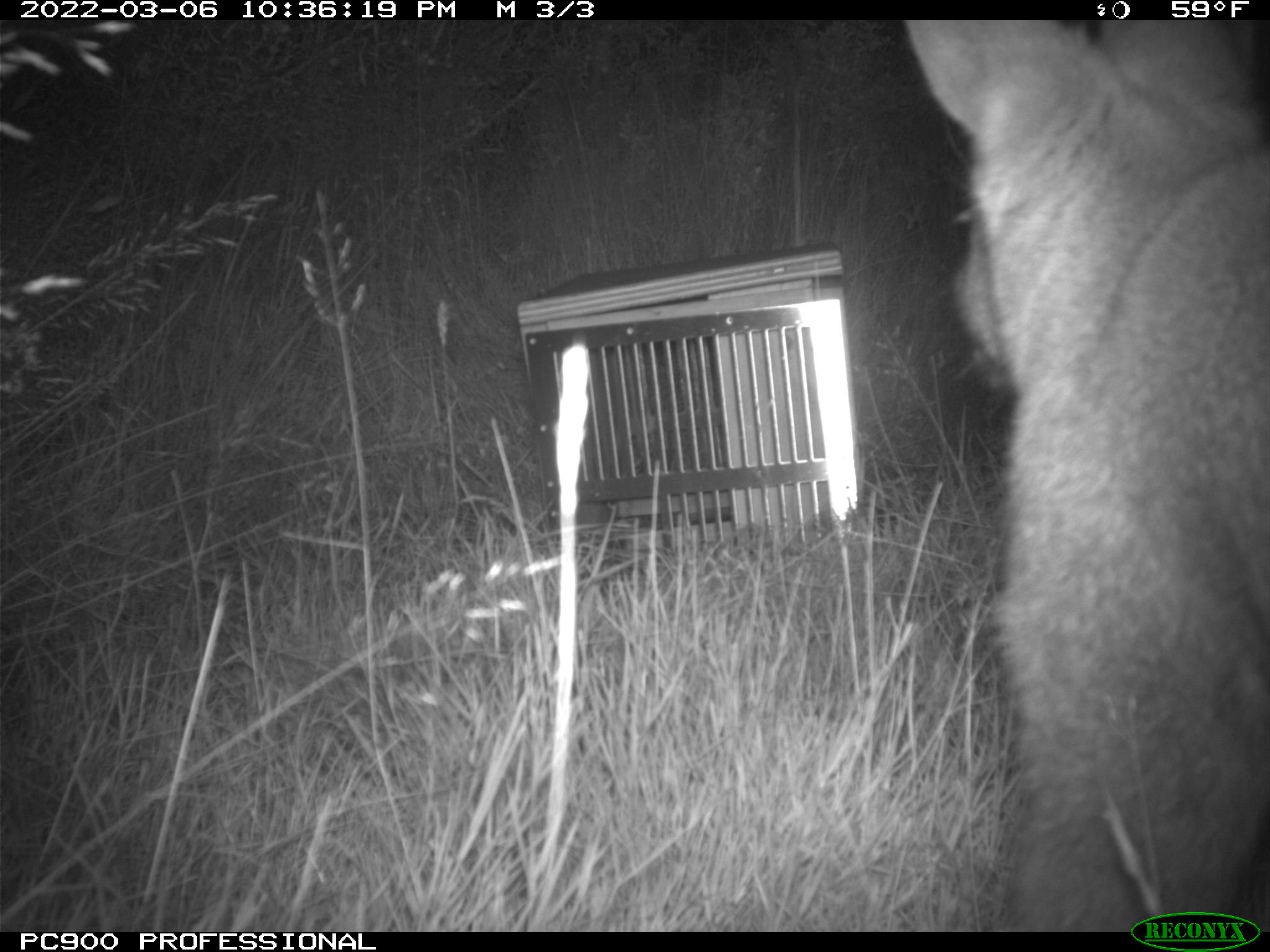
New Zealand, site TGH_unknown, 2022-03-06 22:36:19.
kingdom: Animalia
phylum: Chordata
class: Mammalia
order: Diprotodontia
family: Macropodidae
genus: Notamacropus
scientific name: Notamacropus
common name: wallaby